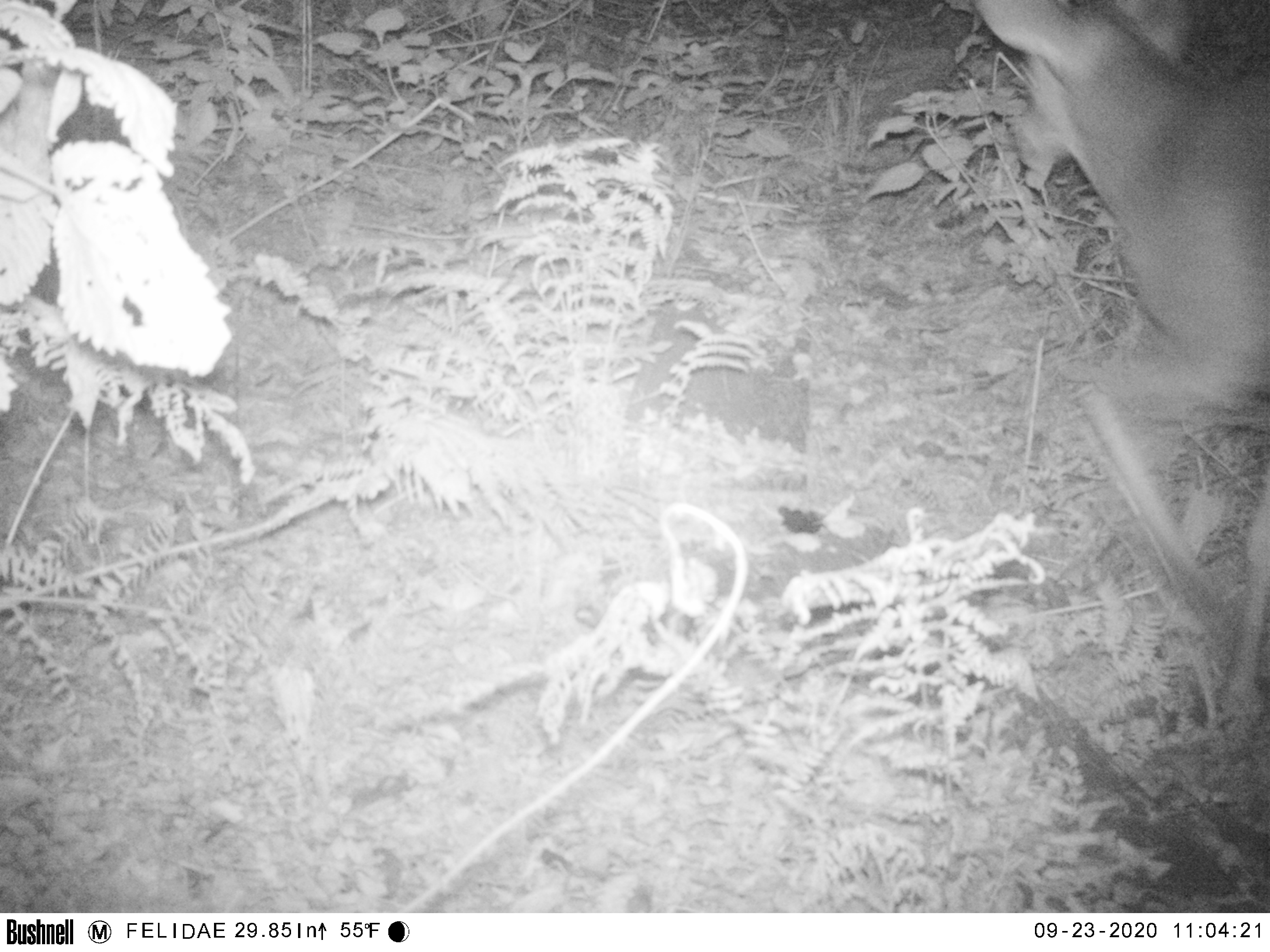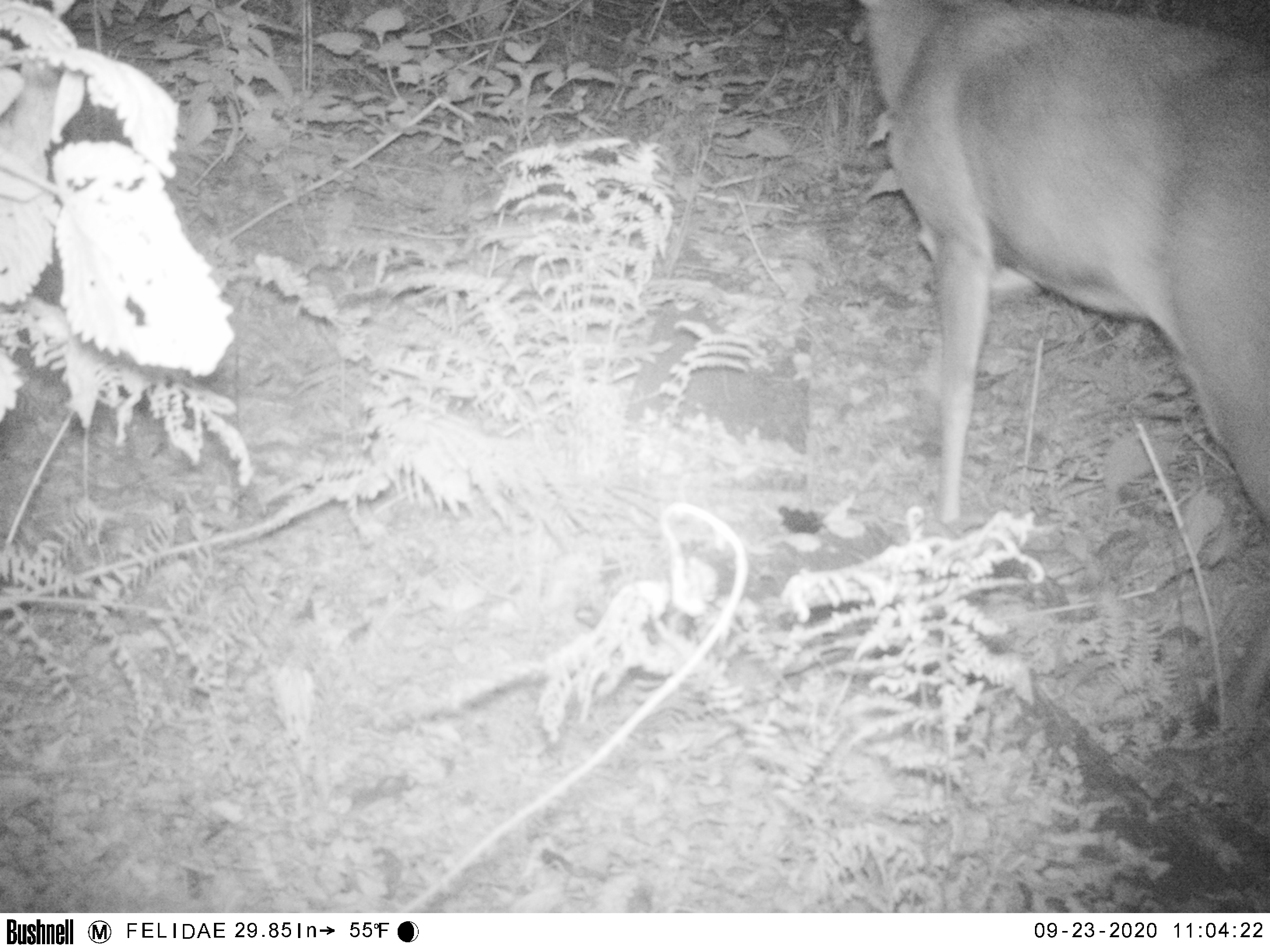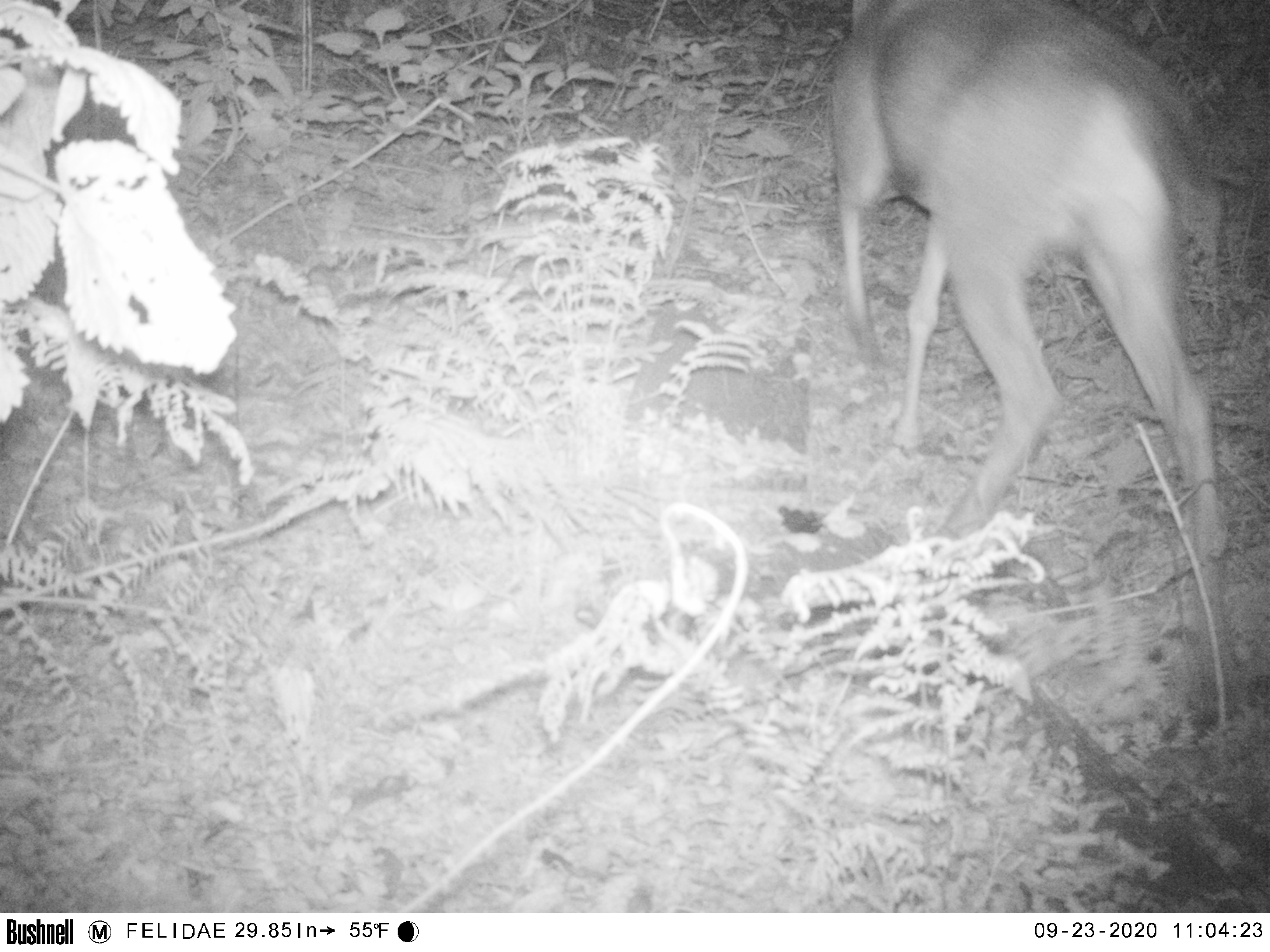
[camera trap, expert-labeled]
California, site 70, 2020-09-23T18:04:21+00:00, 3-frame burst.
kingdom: Animalia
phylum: Chordata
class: Mammalia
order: Artiodactyla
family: Cervidae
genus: Odocoileus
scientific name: Odocoileus hemionus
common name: mule deer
Mule deer (Odocoileus hemionus).